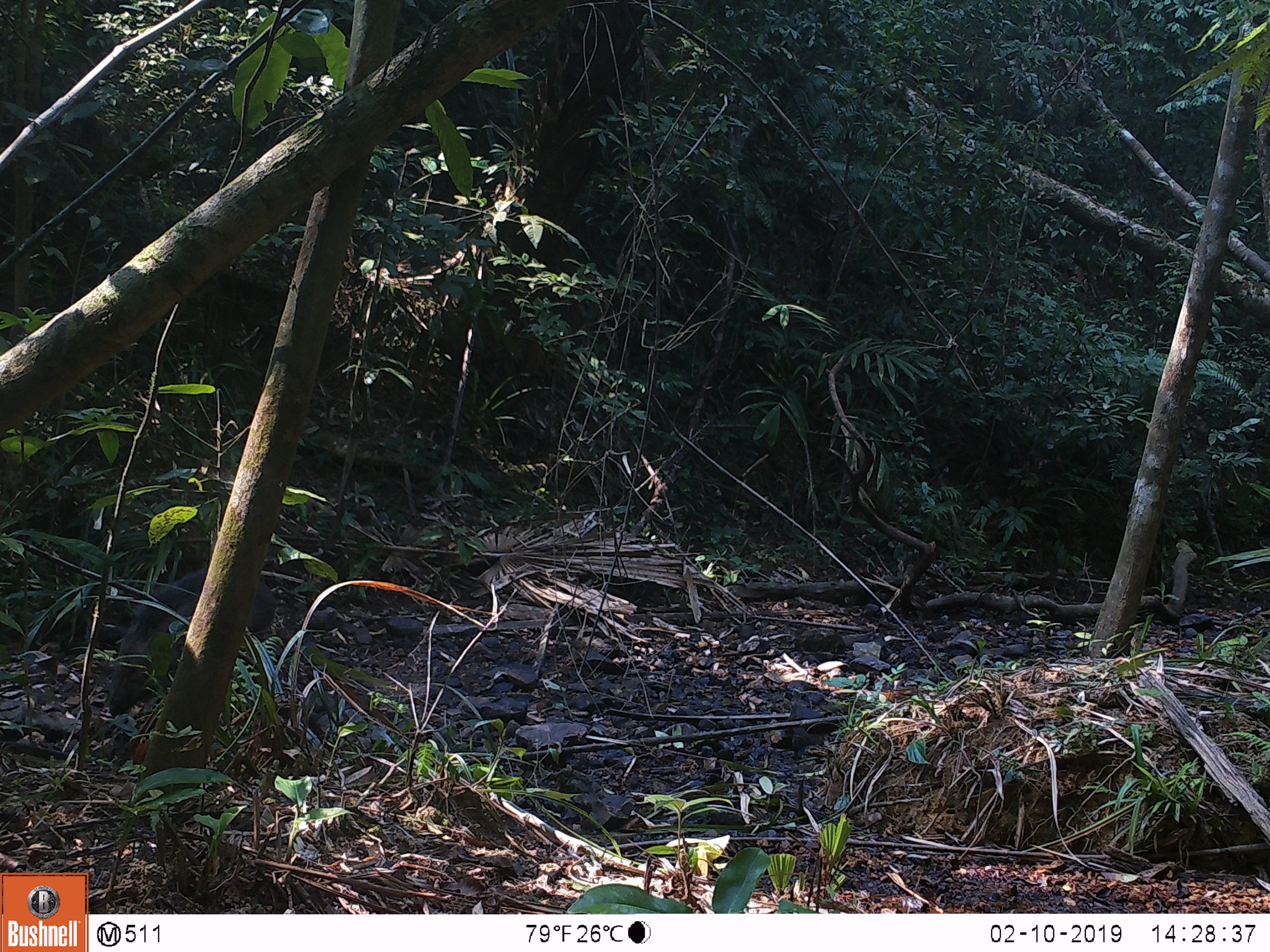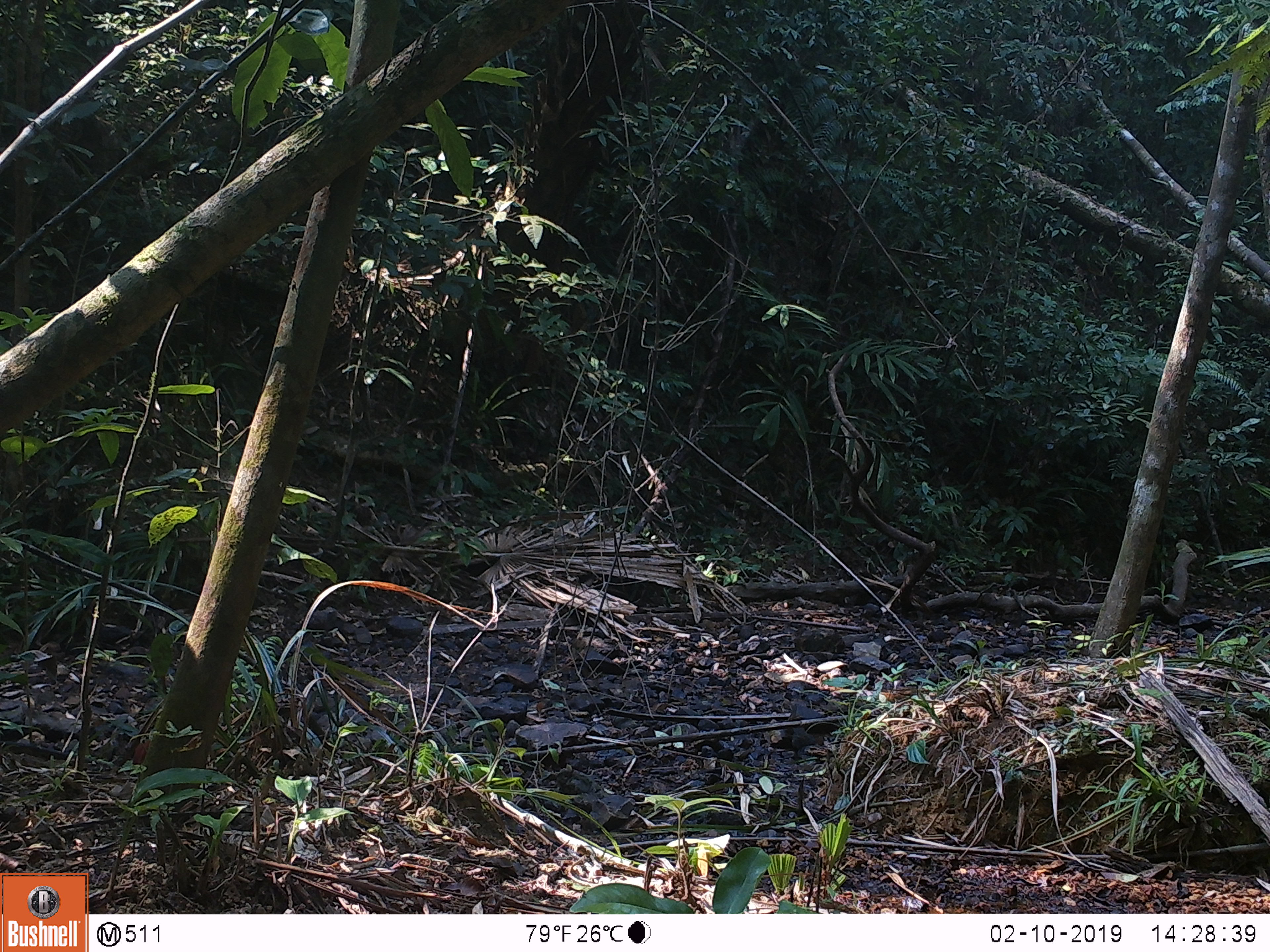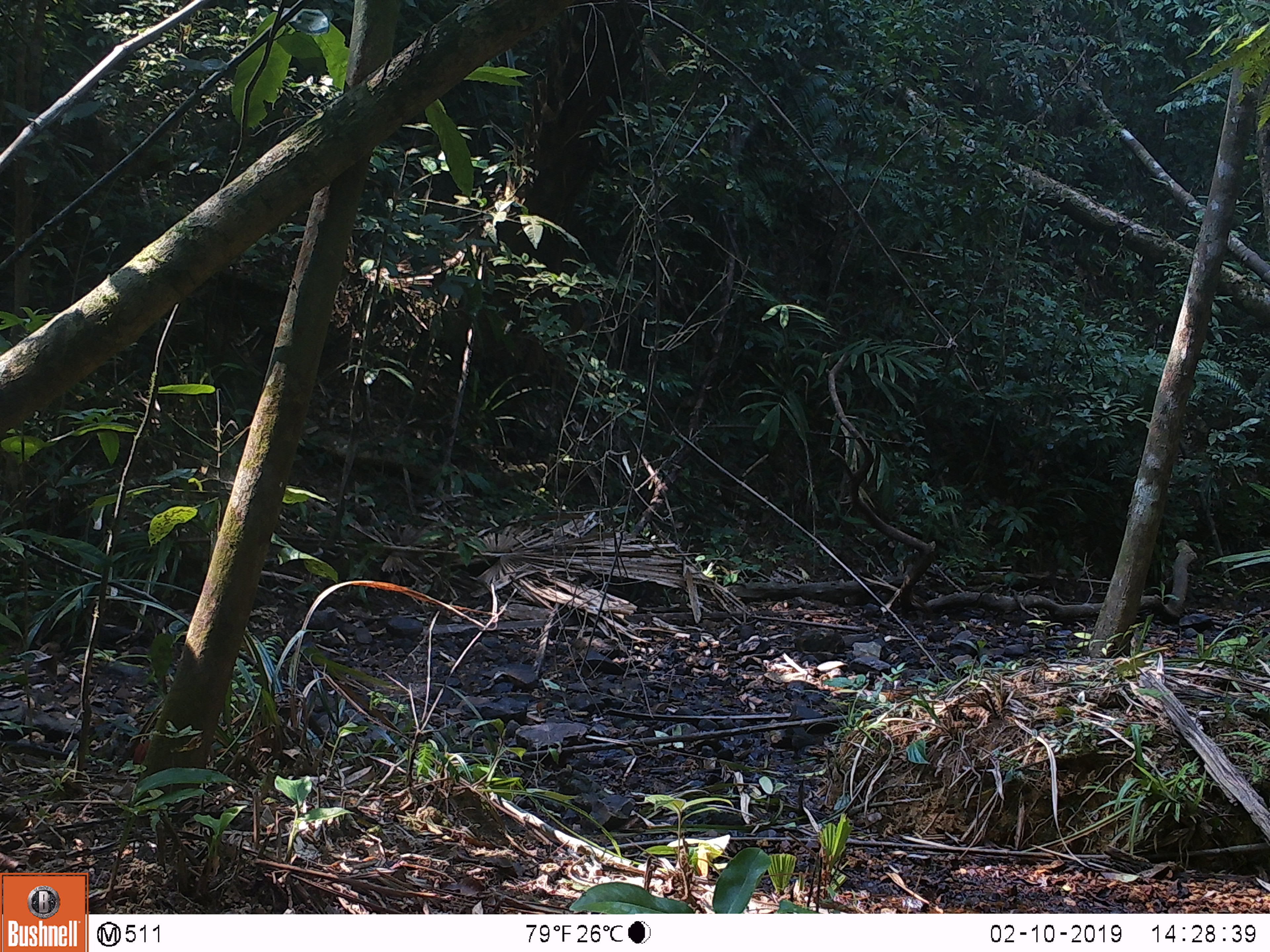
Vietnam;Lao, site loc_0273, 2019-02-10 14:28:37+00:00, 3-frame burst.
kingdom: Animalia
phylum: Chordata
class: Mammalia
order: Artiodactyla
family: Suidae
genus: Sus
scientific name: Sus scrofa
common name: eurasian wild pig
Eurasian wild pig (Sus scrofa). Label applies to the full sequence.